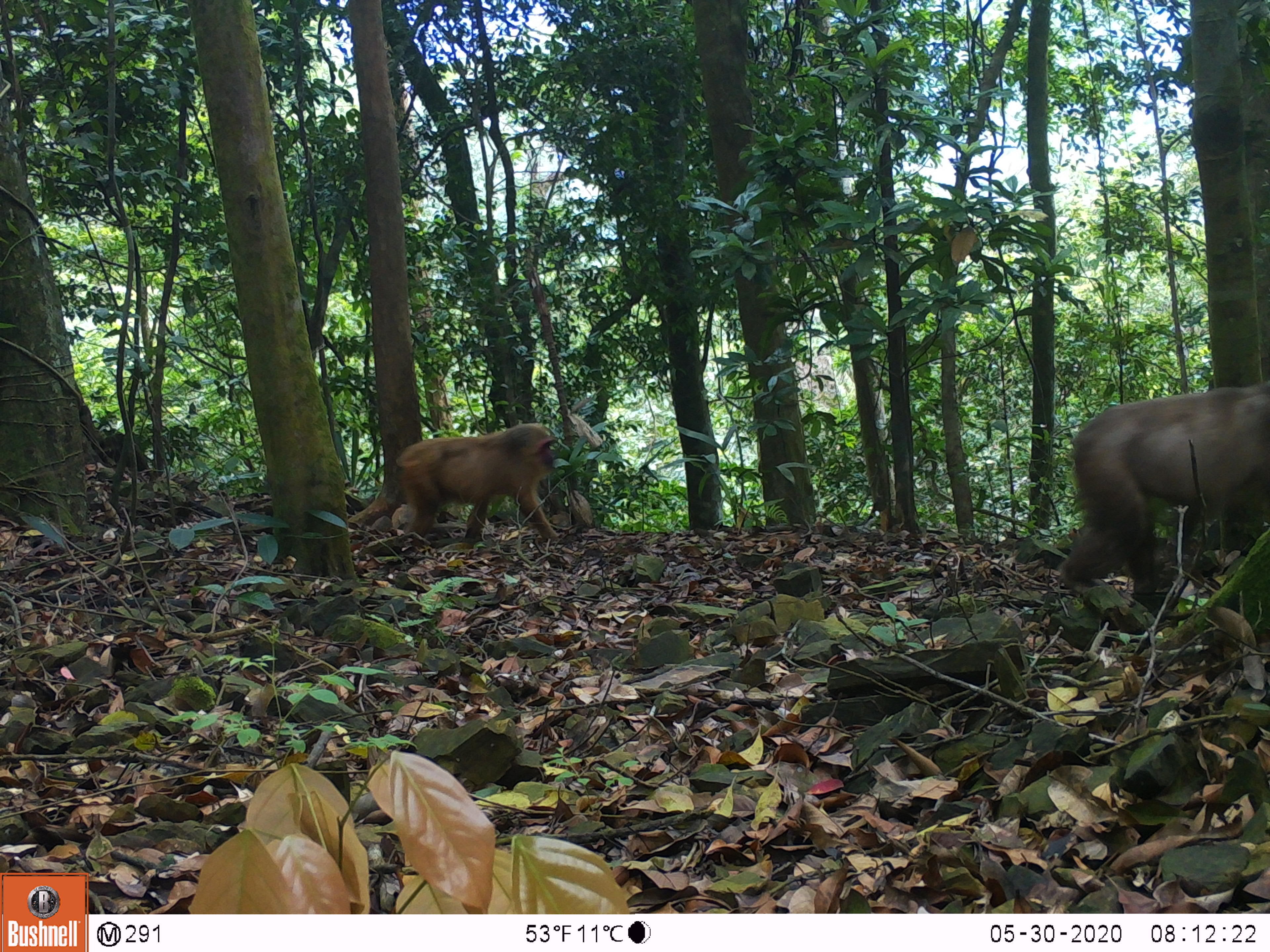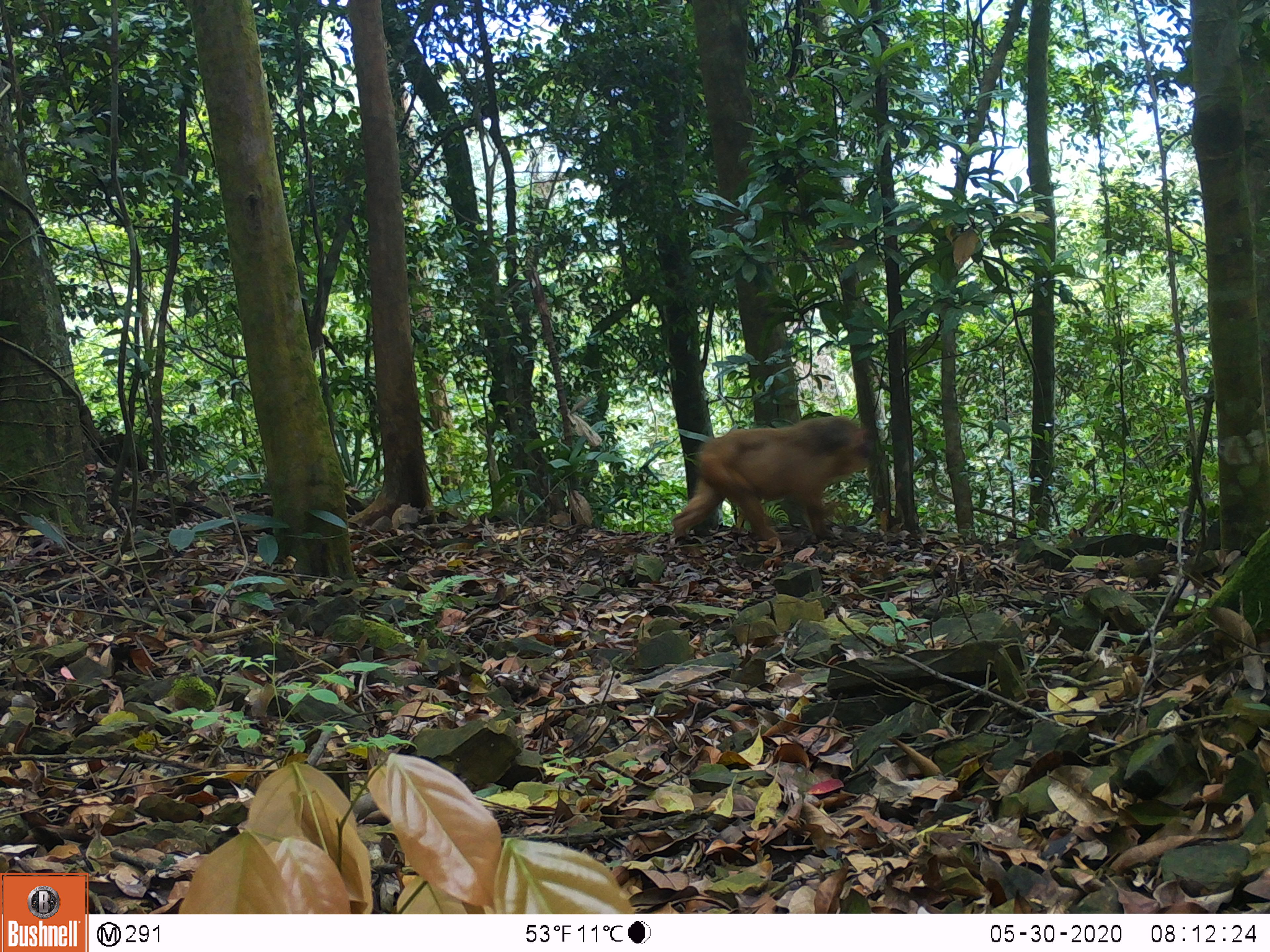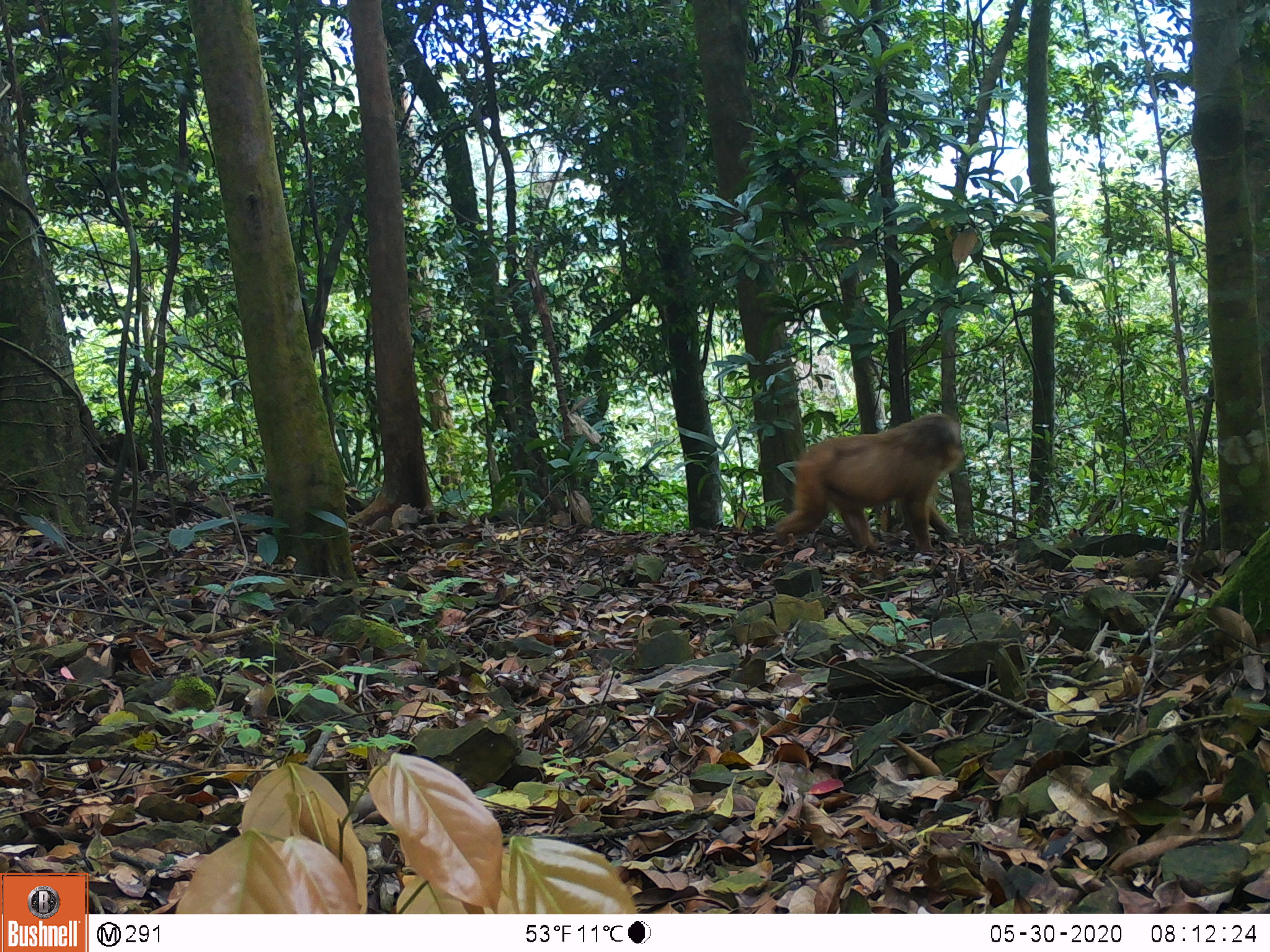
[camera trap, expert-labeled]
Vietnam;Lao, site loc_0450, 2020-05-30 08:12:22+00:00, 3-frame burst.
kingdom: Animalia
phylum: Chordata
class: Mammalia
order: Primates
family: Cercopithecidae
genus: Macaca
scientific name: Macaca arctoides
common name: stump-tailed macaque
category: stump tailed macaque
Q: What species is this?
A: Stump tailed macaque (stump-tailed macaque) (Macaca arctoides).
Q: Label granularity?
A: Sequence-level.